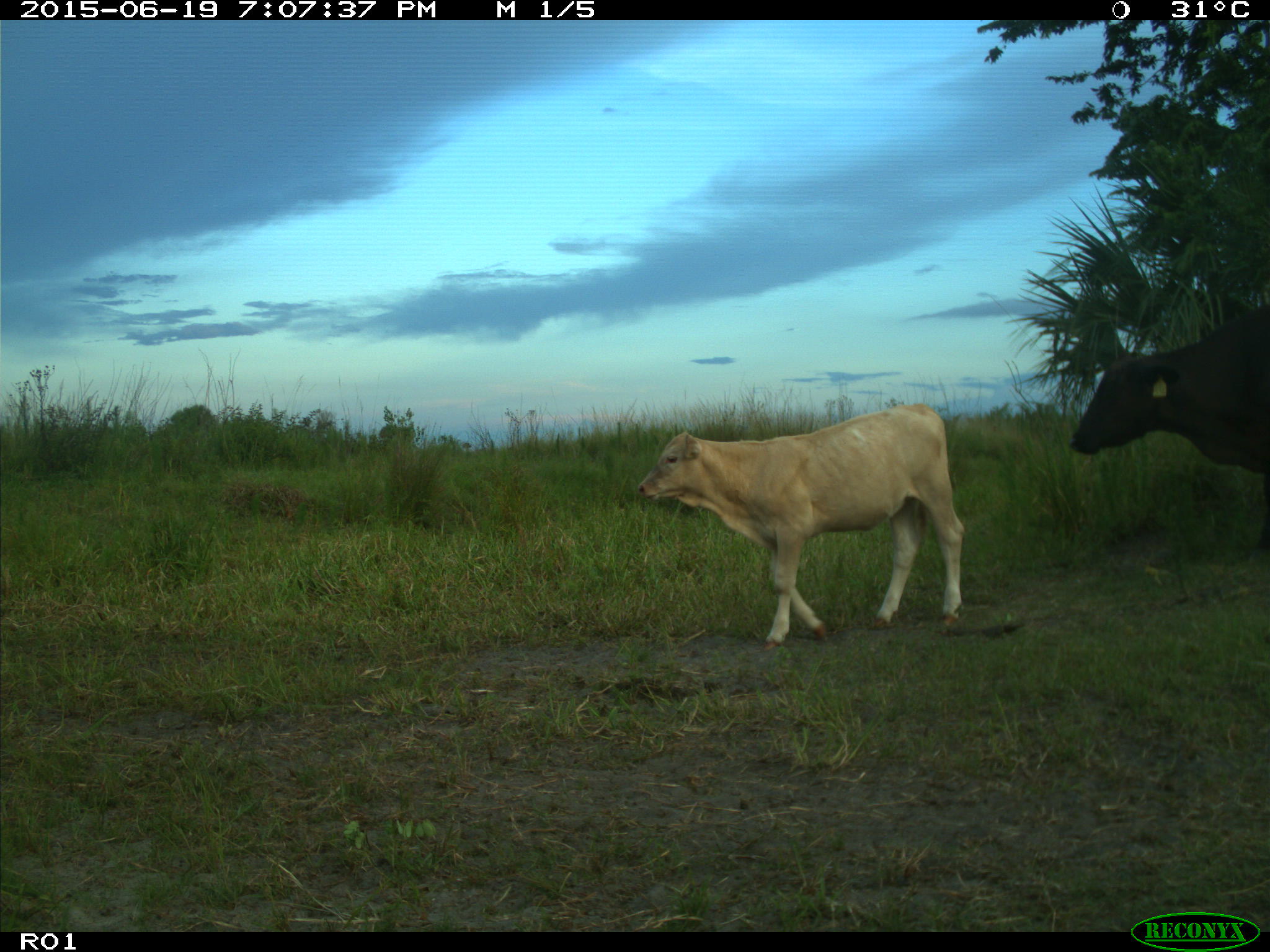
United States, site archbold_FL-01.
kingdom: Animalia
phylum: Chordata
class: Mammalia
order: Artiodactyla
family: Bovidae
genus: Bos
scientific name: Bos taurus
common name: domestic cow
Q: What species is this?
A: Bos taurus (domestic cow).